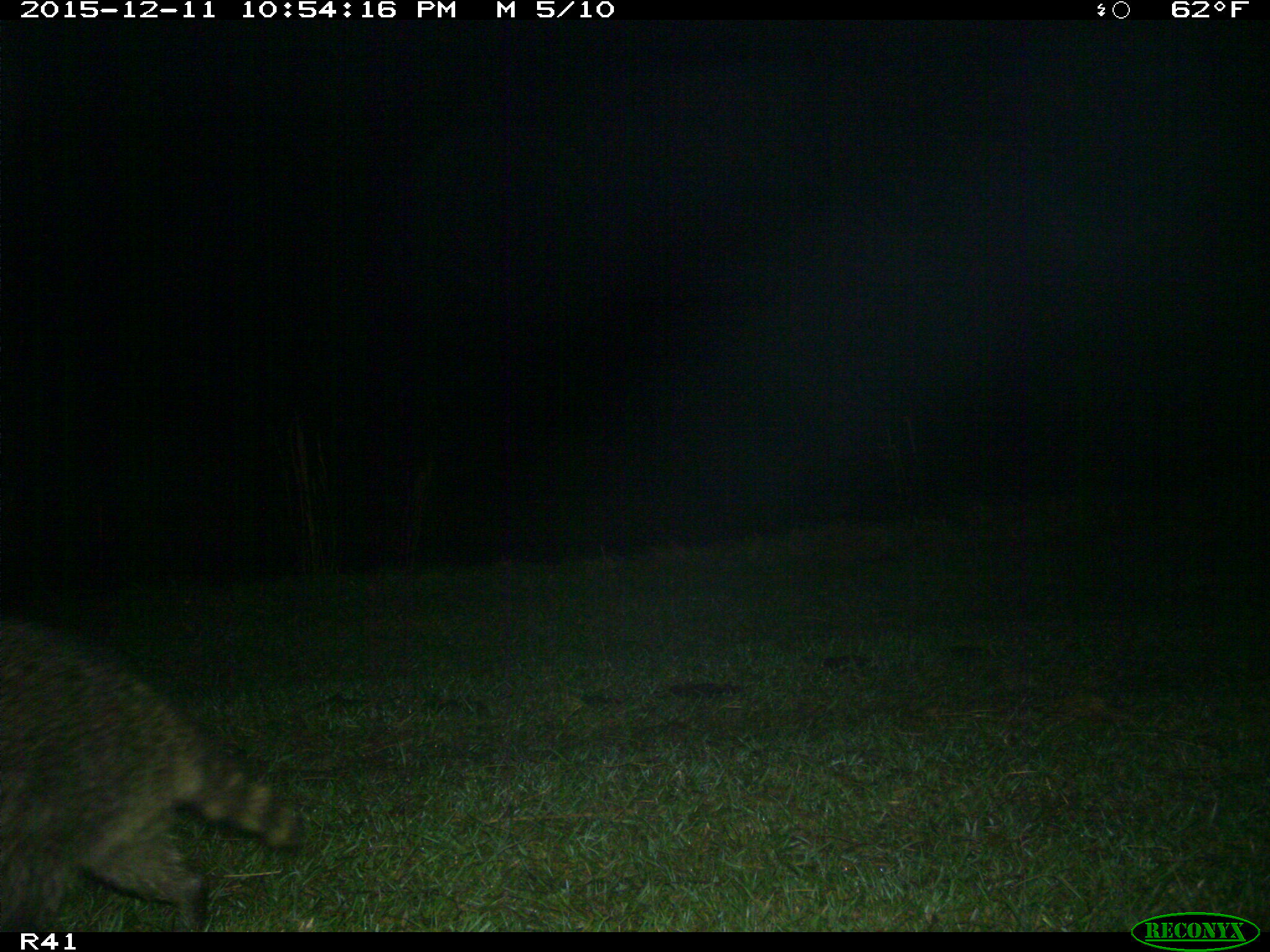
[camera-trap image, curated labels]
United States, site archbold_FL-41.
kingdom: Animalia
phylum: Chordata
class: Mammalia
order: Carnivora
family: Procyonidae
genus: Procyon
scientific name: Procyon lotor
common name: common raccoon